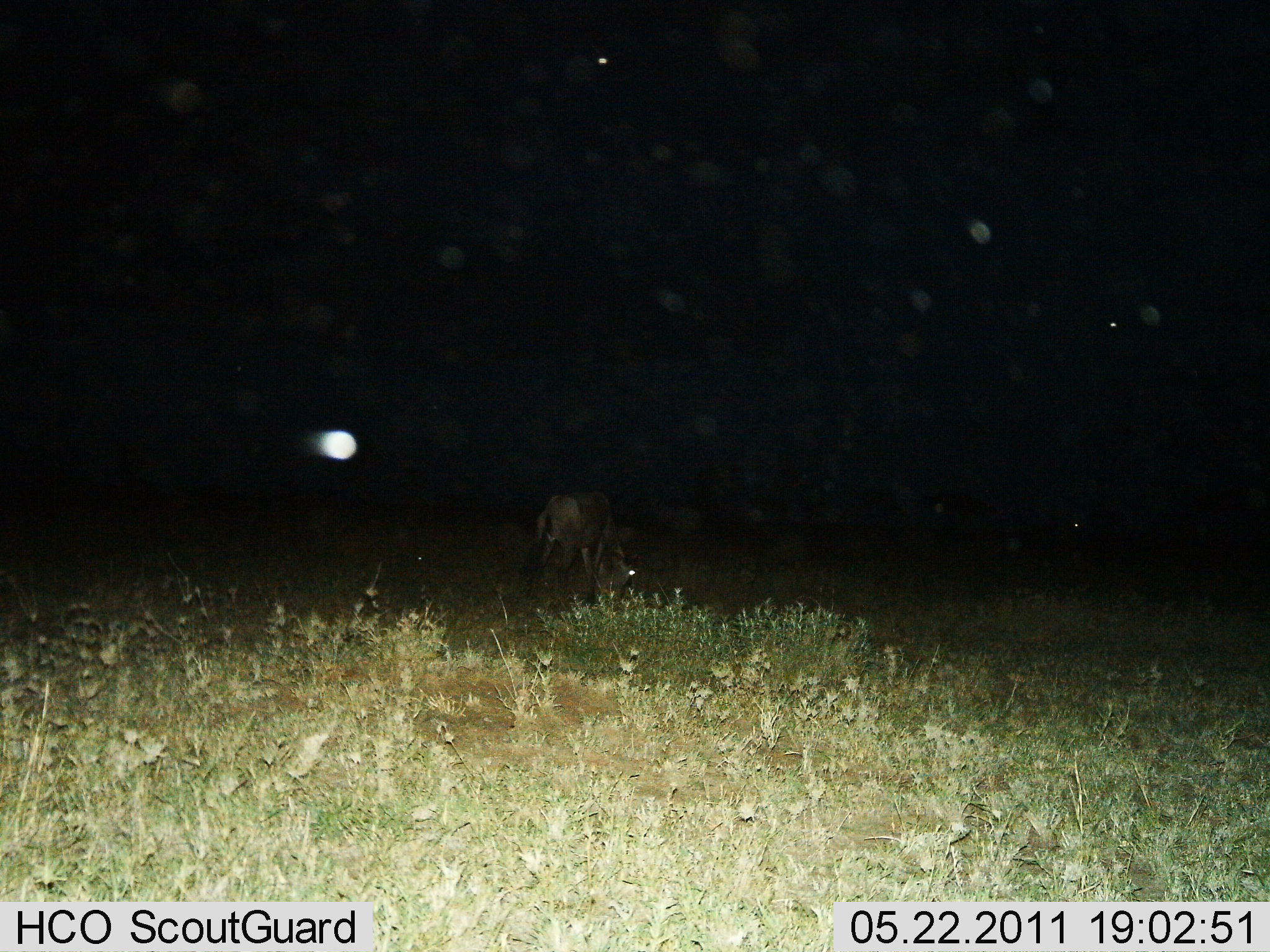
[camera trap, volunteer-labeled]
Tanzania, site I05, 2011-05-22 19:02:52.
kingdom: Animalia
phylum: Chordata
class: Mammalia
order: Artiodactyla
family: Bovidae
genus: Connochaetes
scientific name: Connochaetes taurinus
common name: blue wildebeest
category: wildebeest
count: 1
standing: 56%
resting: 0%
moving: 0%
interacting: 0%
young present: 11%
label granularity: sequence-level